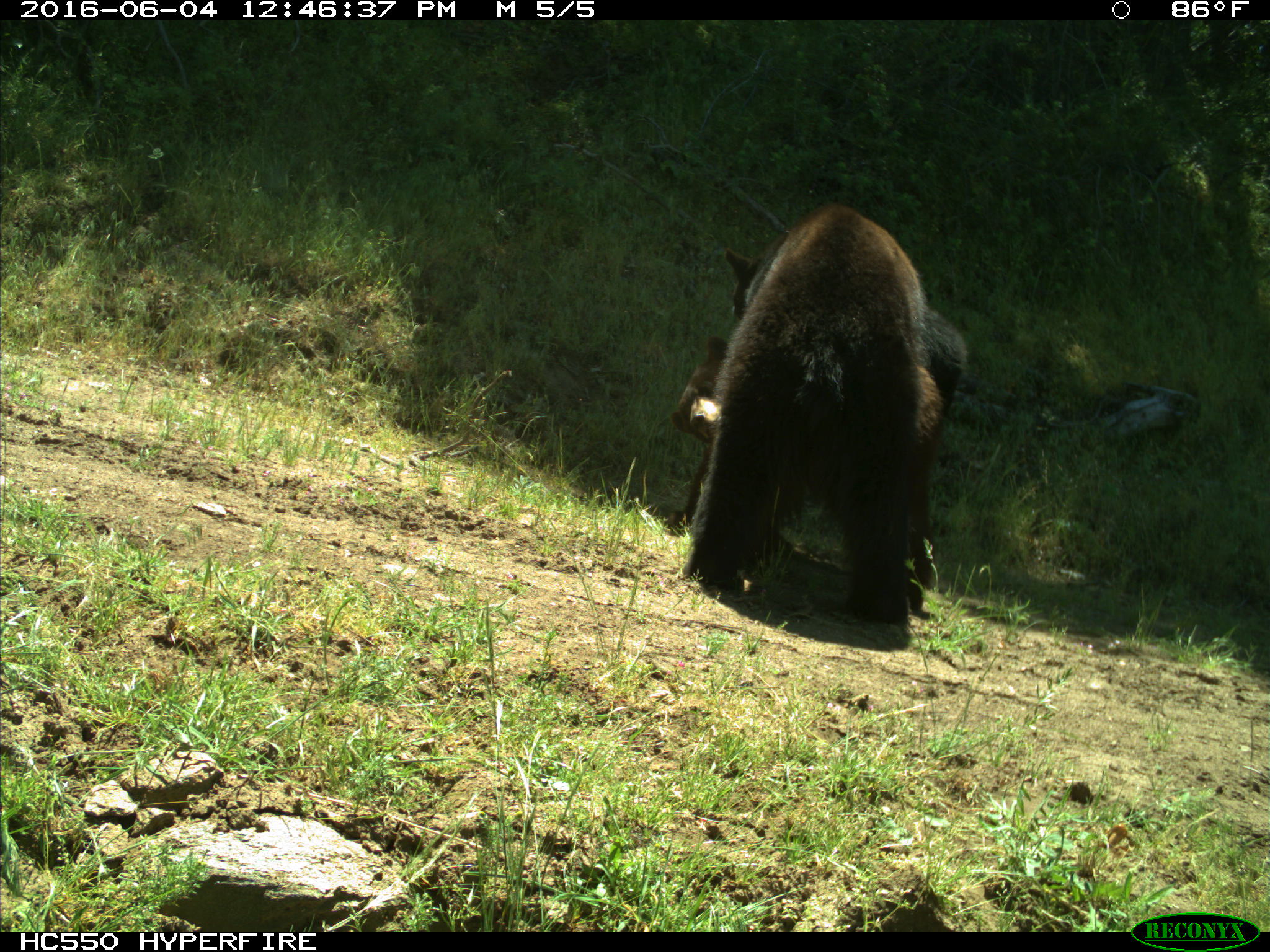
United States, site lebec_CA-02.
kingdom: Animalia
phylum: Chordata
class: Mammalia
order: Carnivora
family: Ursidae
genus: Ursus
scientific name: Ursus americanus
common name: american black bear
Ursus americanus (american black bear).